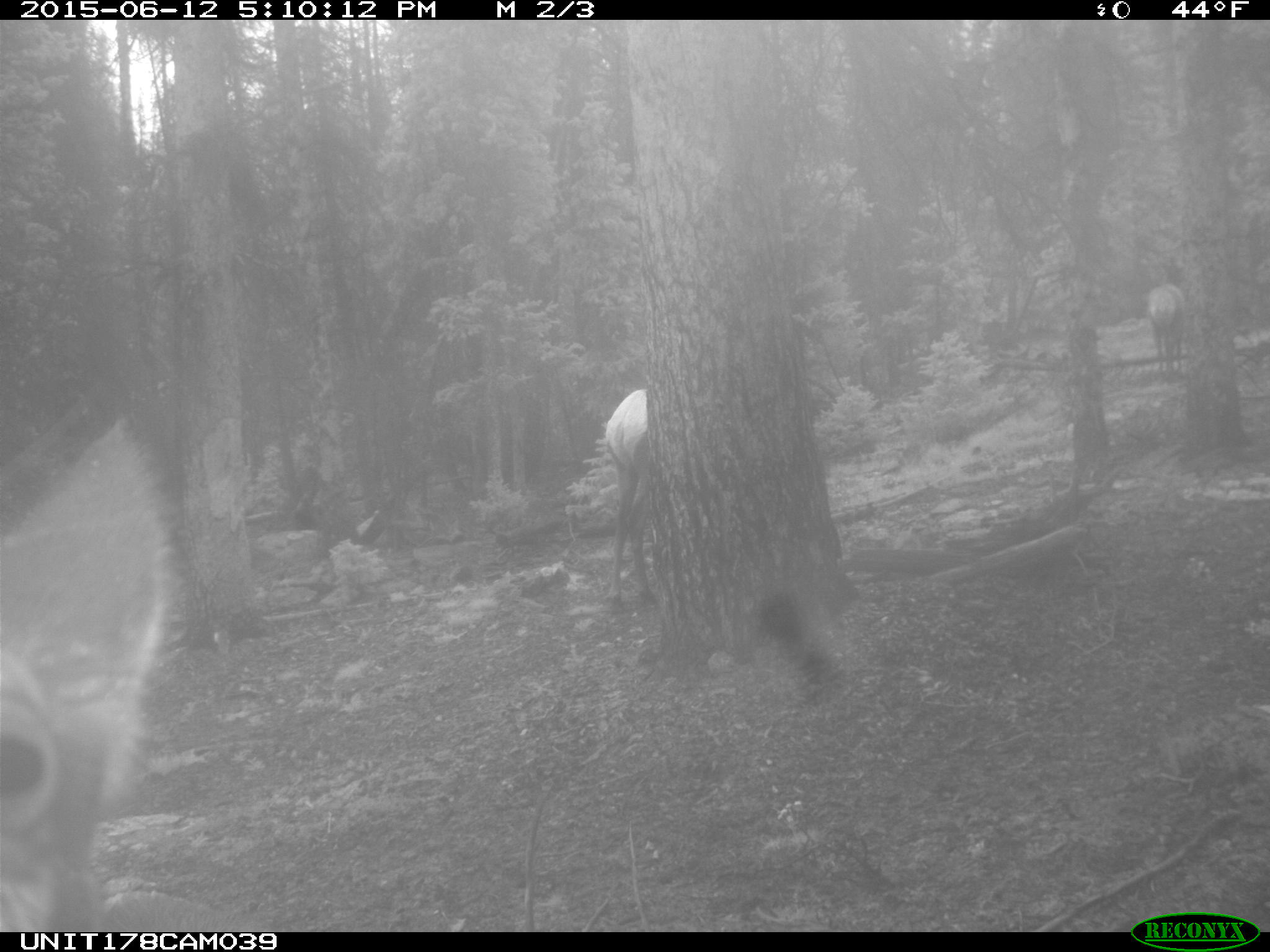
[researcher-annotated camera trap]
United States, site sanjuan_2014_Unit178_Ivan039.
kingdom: Animalia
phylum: Chordata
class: Mammalia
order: Artiodactyla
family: Cervidae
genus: Cervus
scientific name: Cervus elaphus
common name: red deer